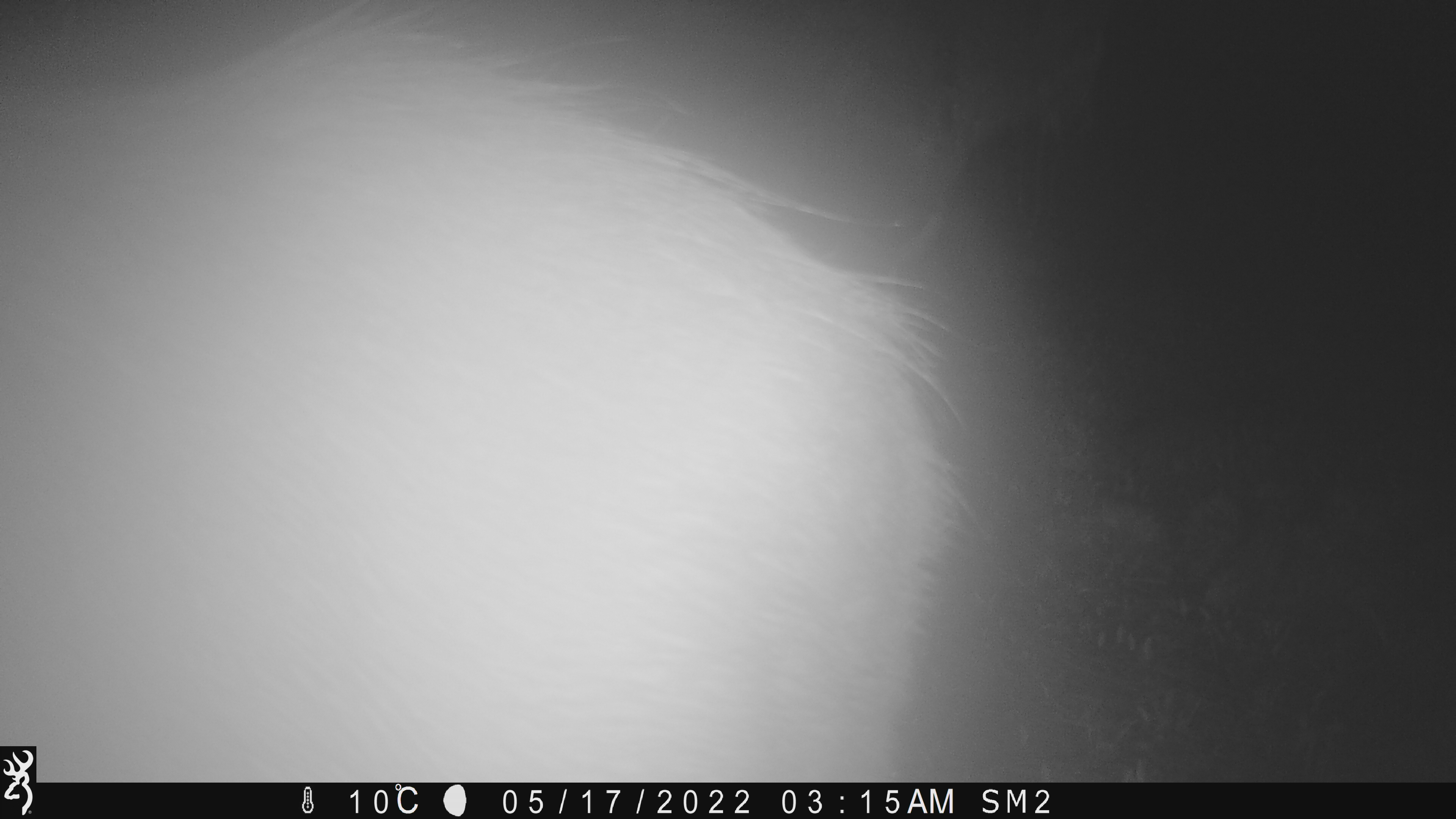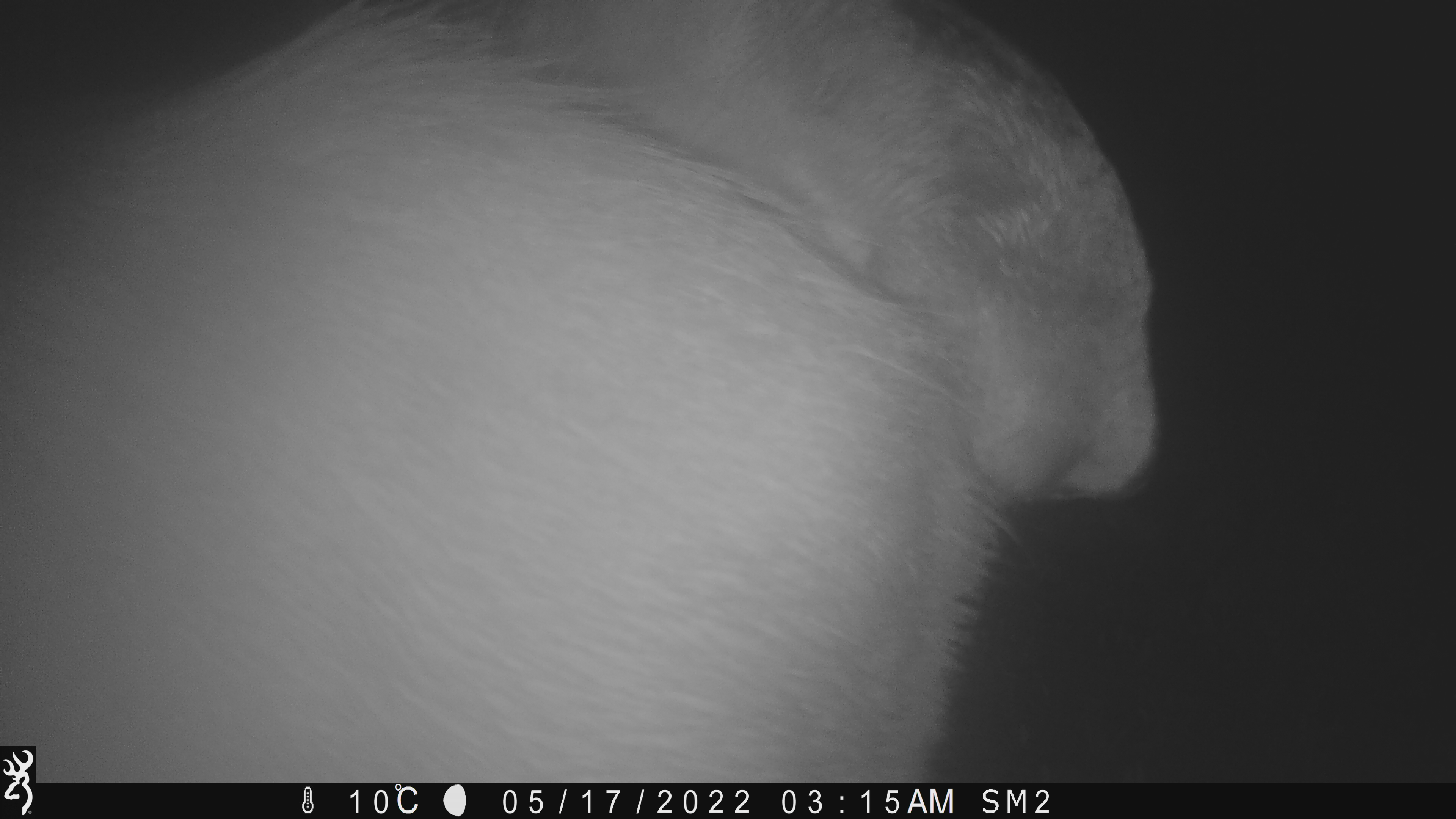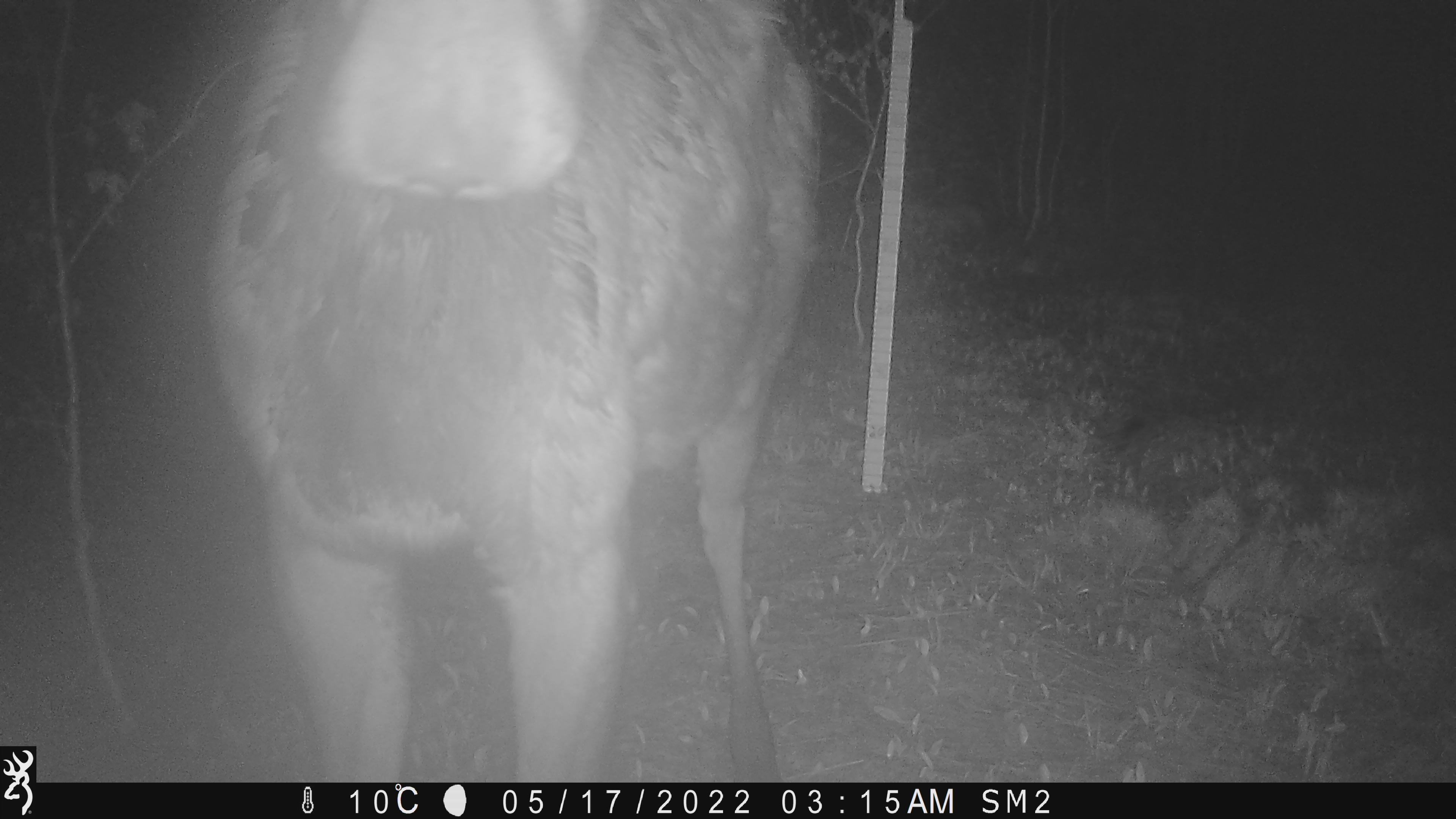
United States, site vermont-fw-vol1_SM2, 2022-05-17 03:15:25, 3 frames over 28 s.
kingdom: Animalia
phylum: Chordata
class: Mammalia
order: Artiodactyla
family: Cervidae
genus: Alces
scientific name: Alces alces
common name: moose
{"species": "moose (Alces alces)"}